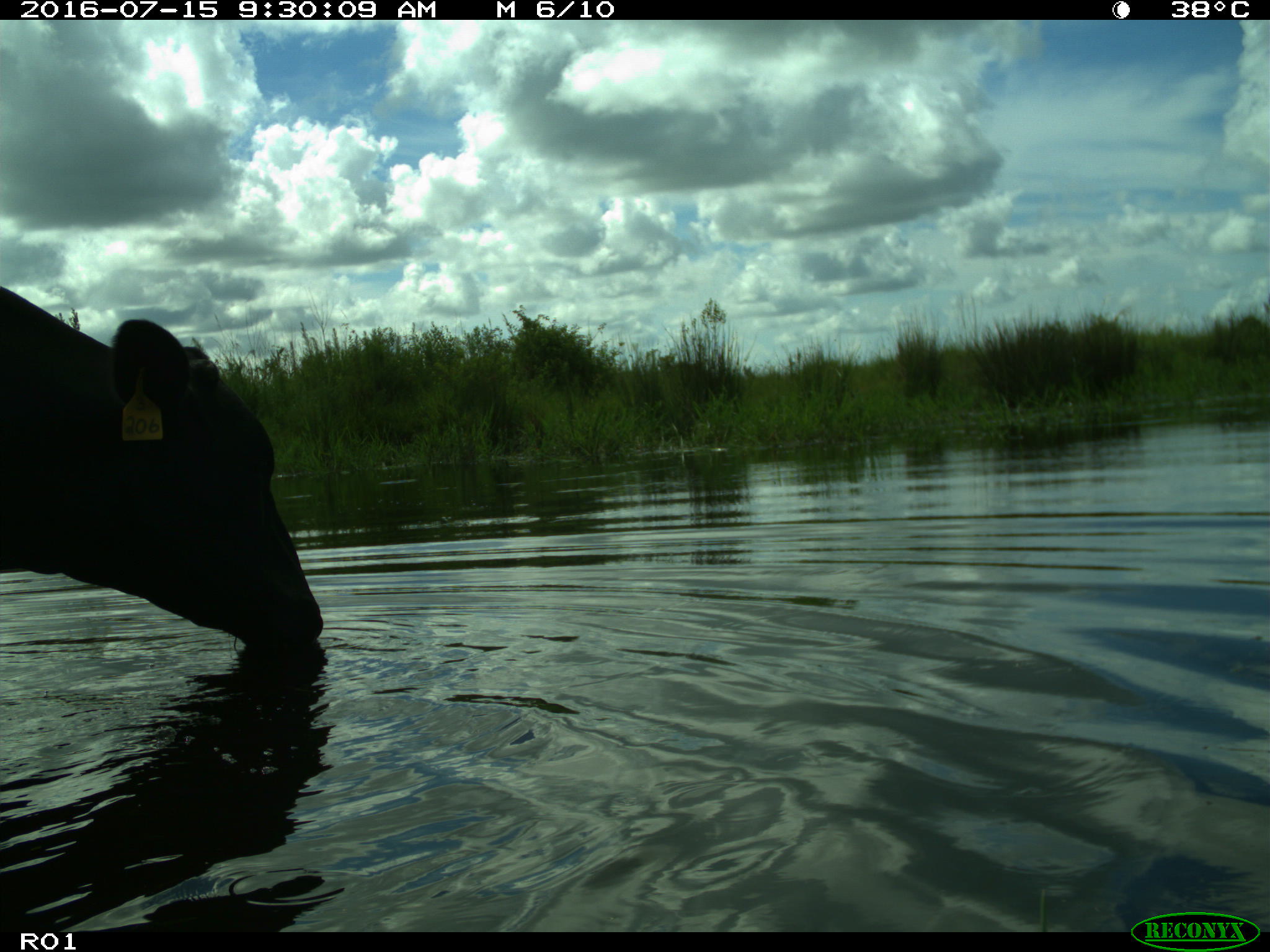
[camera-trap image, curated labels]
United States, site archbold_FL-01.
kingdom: Animalia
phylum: Chordata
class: Mammalia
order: Artiodactyla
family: Bovidae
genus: Bos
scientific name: Bos taurus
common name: domestic cow